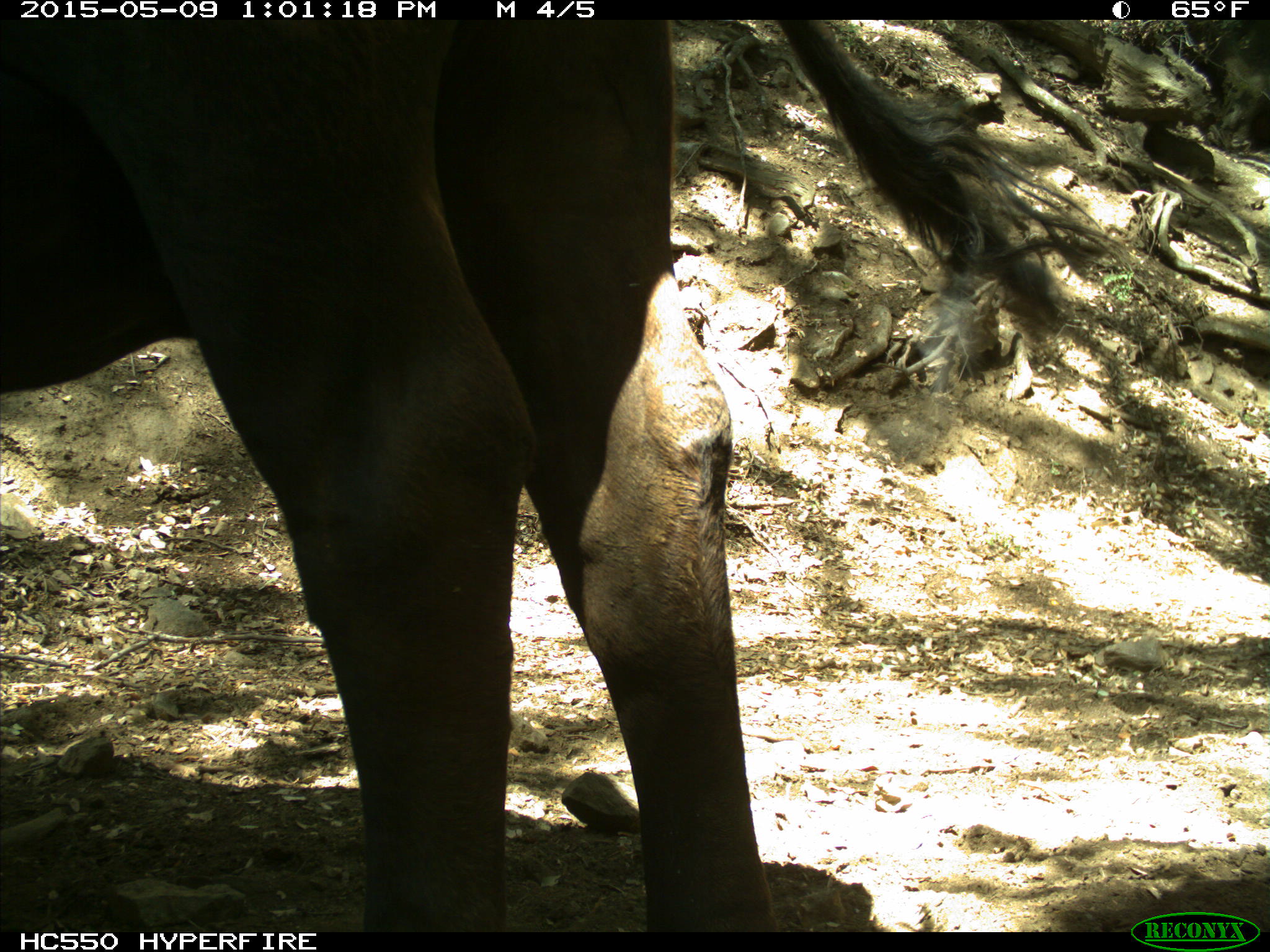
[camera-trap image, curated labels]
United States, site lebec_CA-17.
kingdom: Animalia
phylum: Chordata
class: Mammalia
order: Artiodactyla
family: Bovidae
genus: Bos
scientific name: Bos taurus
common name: domestic cow